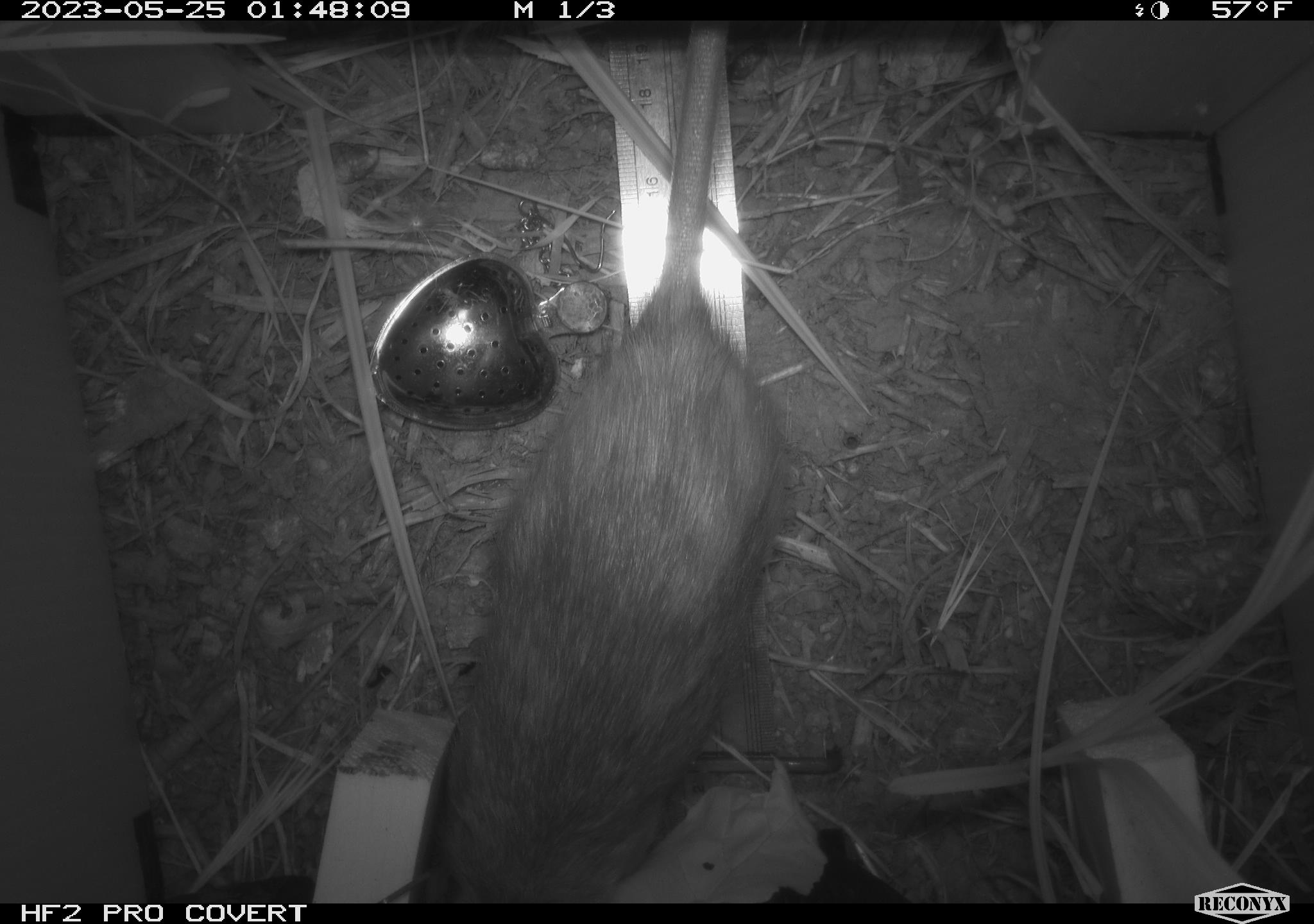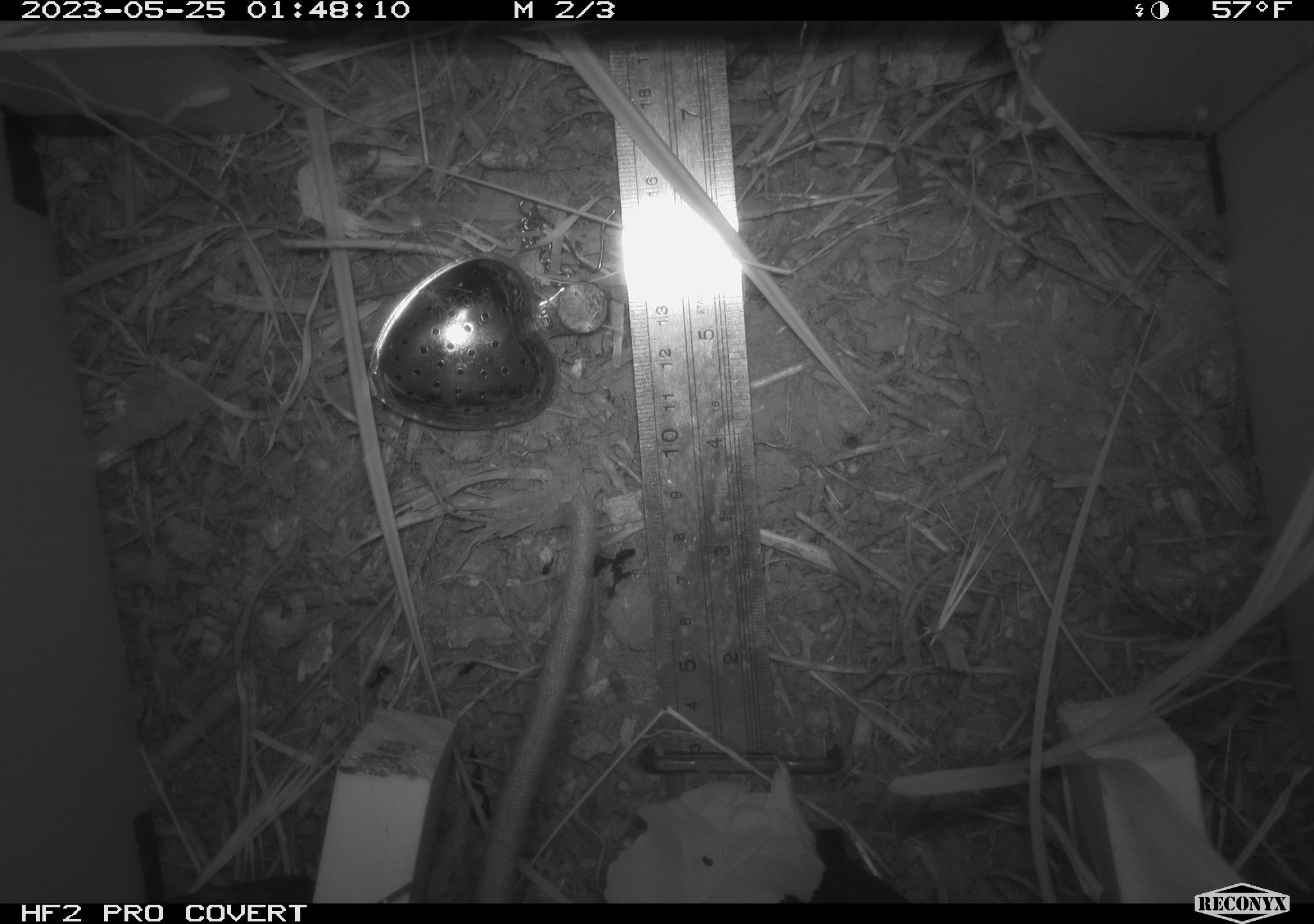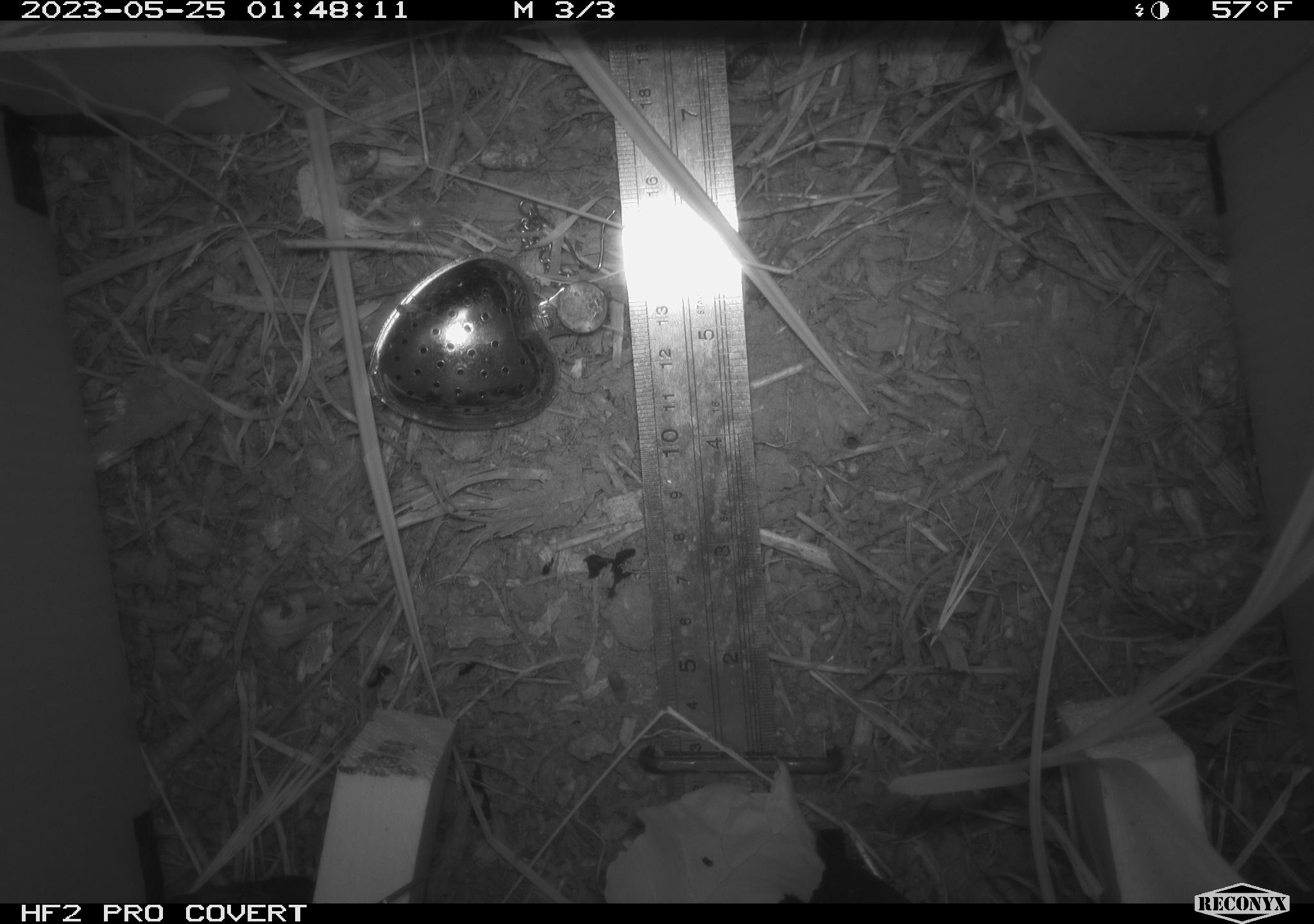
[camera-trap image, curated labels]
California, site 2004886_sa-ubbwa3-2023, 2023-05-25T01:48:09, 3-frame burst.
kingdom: Animalia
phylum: Chordata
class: Mammalia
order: Rodentia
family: Muridae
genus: Rattus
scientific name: Rattus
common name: rat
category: rattus species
Rattus species (rat) (Rattus).